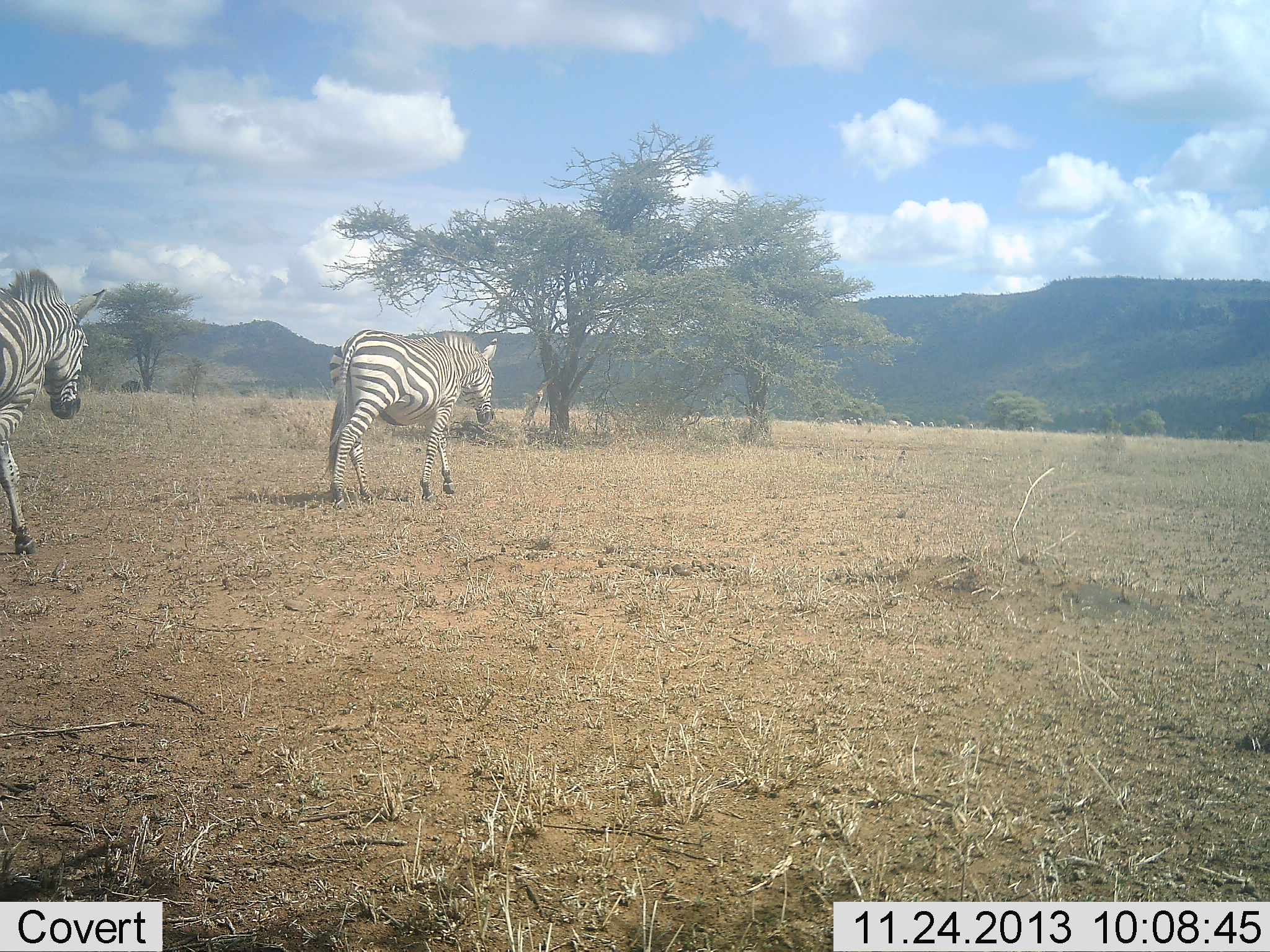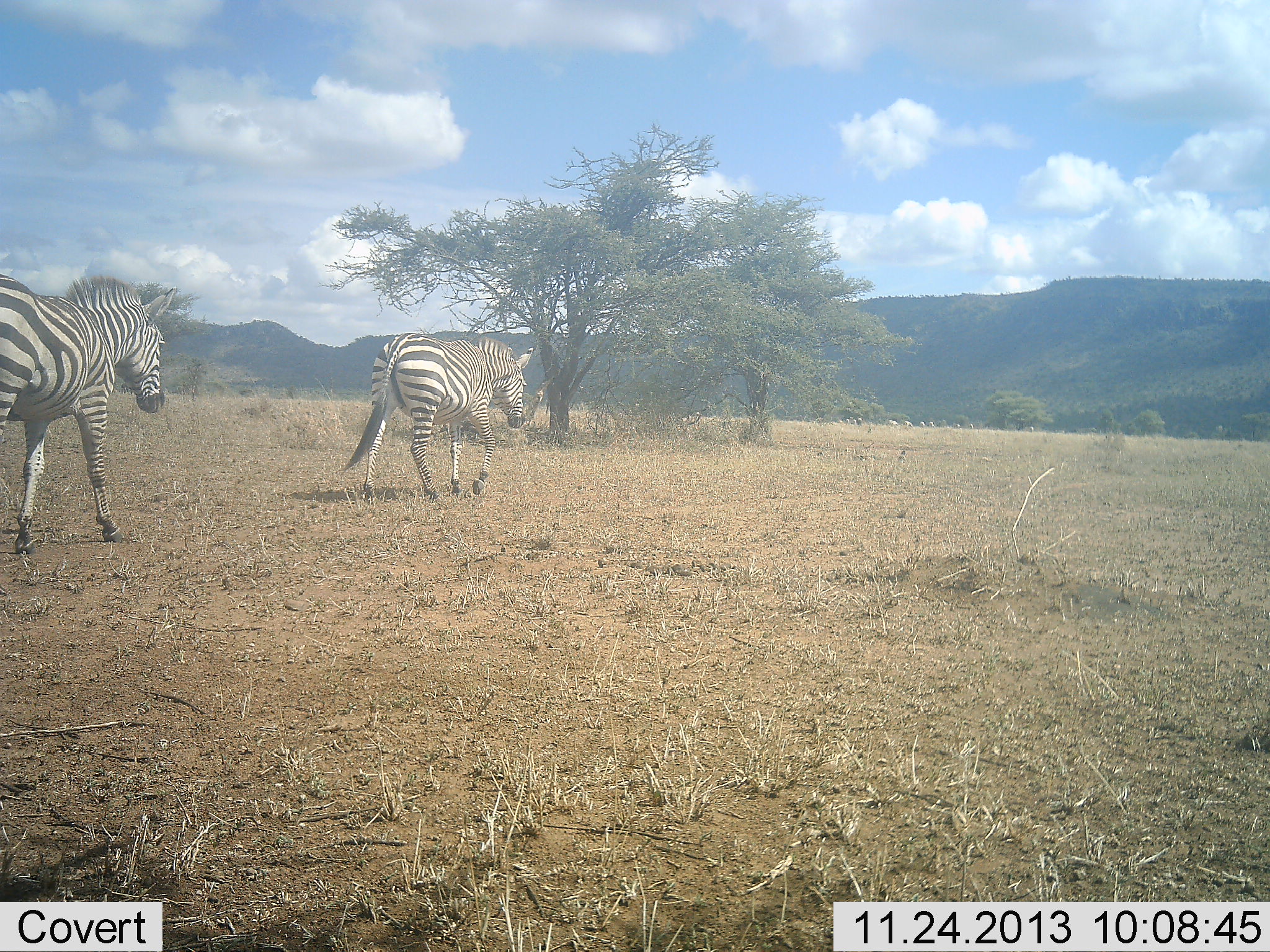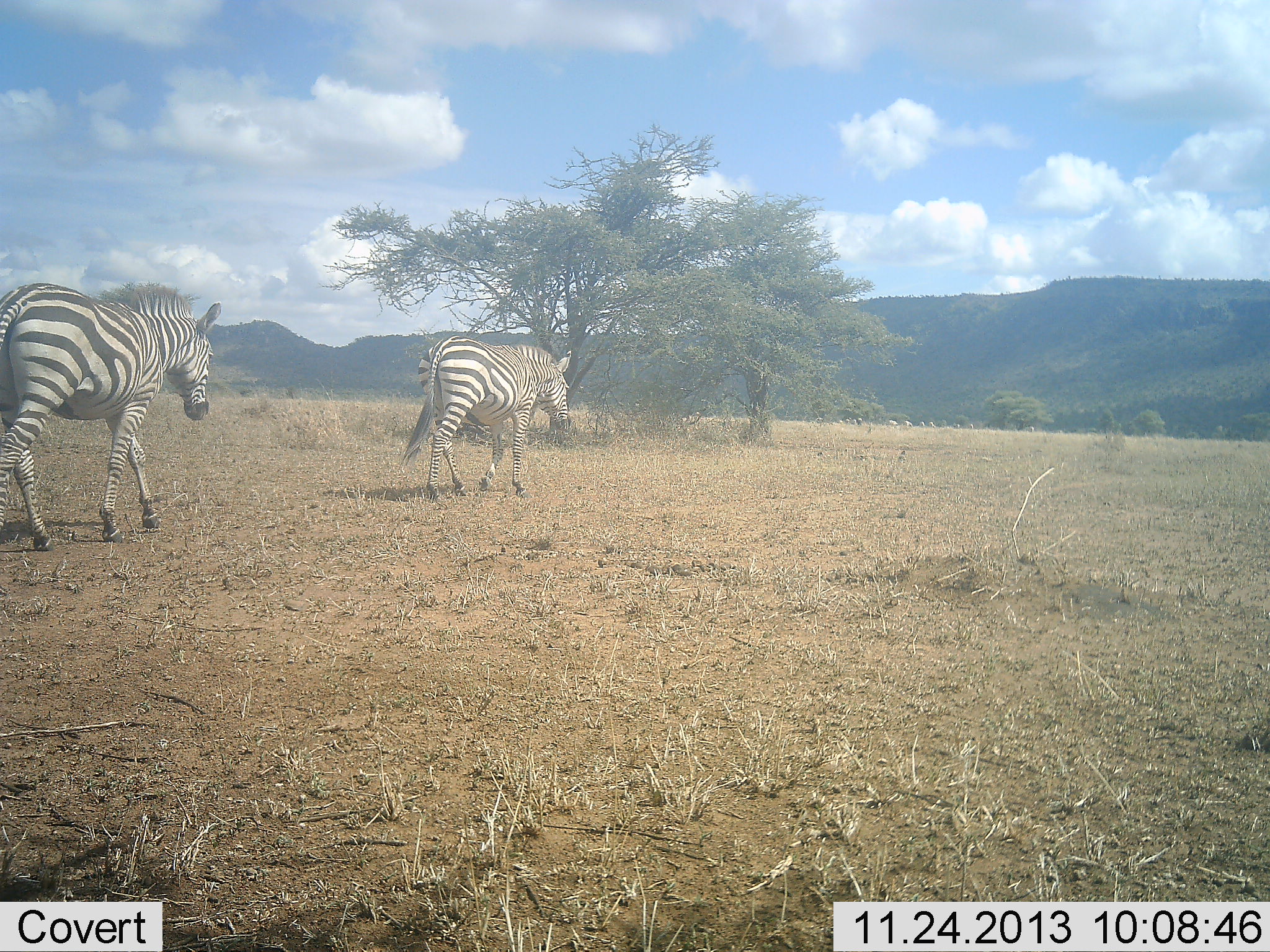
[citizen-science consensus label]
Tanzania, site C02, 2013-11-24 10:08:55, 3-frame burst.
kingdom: Animalia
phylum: Chordata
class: Mammalia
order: Perissodactyla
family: Equidae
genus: Equus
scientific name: Equus quagga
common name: plains zebra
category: zebra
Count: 2.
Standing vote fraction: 0%.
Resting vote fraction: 0%.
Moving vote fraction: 100%.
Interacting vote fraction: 0%.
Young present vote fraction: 0%.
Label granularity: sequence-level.